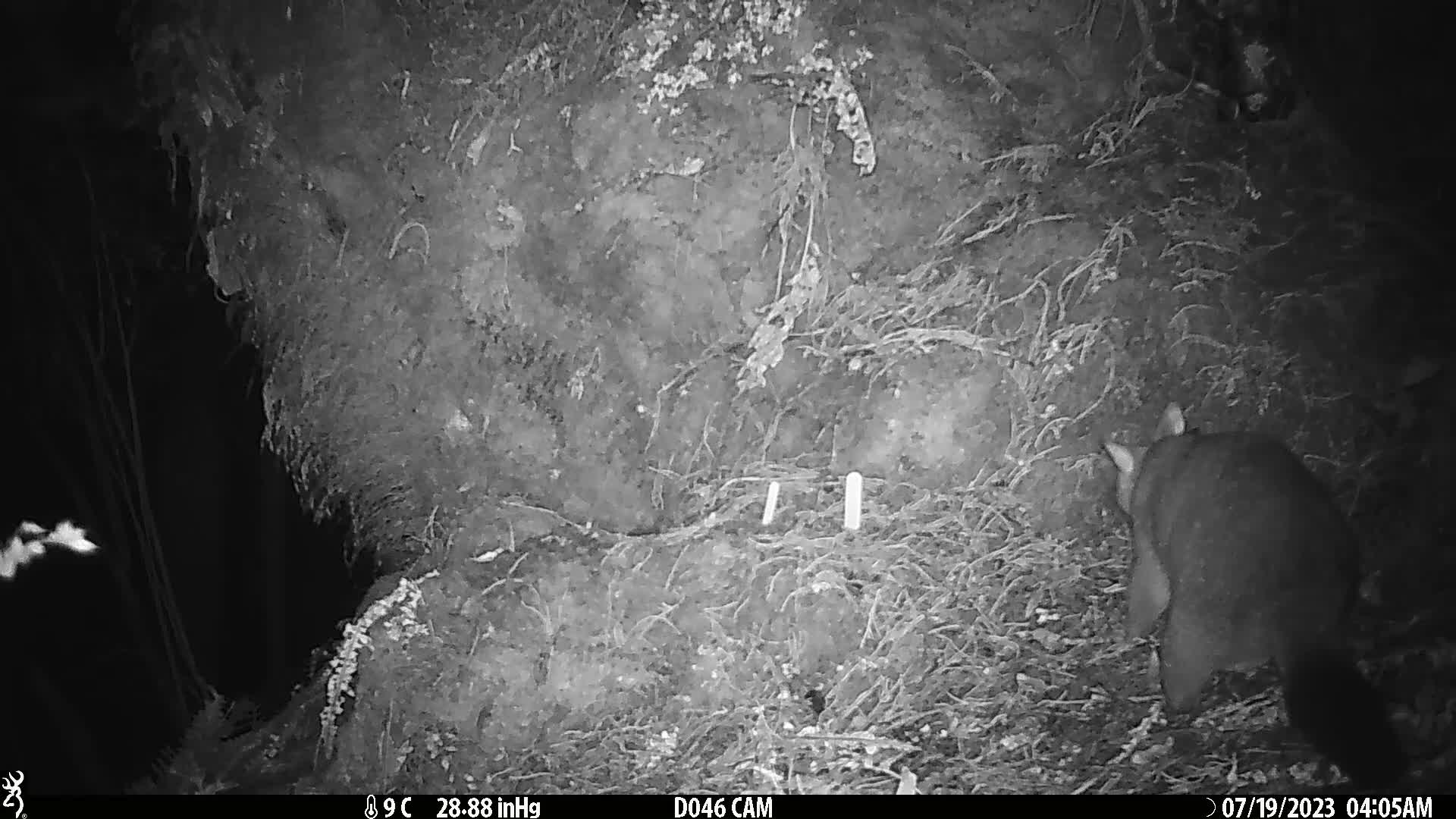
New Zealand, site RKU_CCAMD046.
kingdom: Animalia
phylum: Chordata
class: Mammalia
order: Diprotodontia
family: Phalangeridae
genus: Trichosurus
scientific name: Trichosurus vulpecula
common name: common brushtail possum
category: possum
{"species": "possum (common brushtail possum) (Trichosurus vulpecula)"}